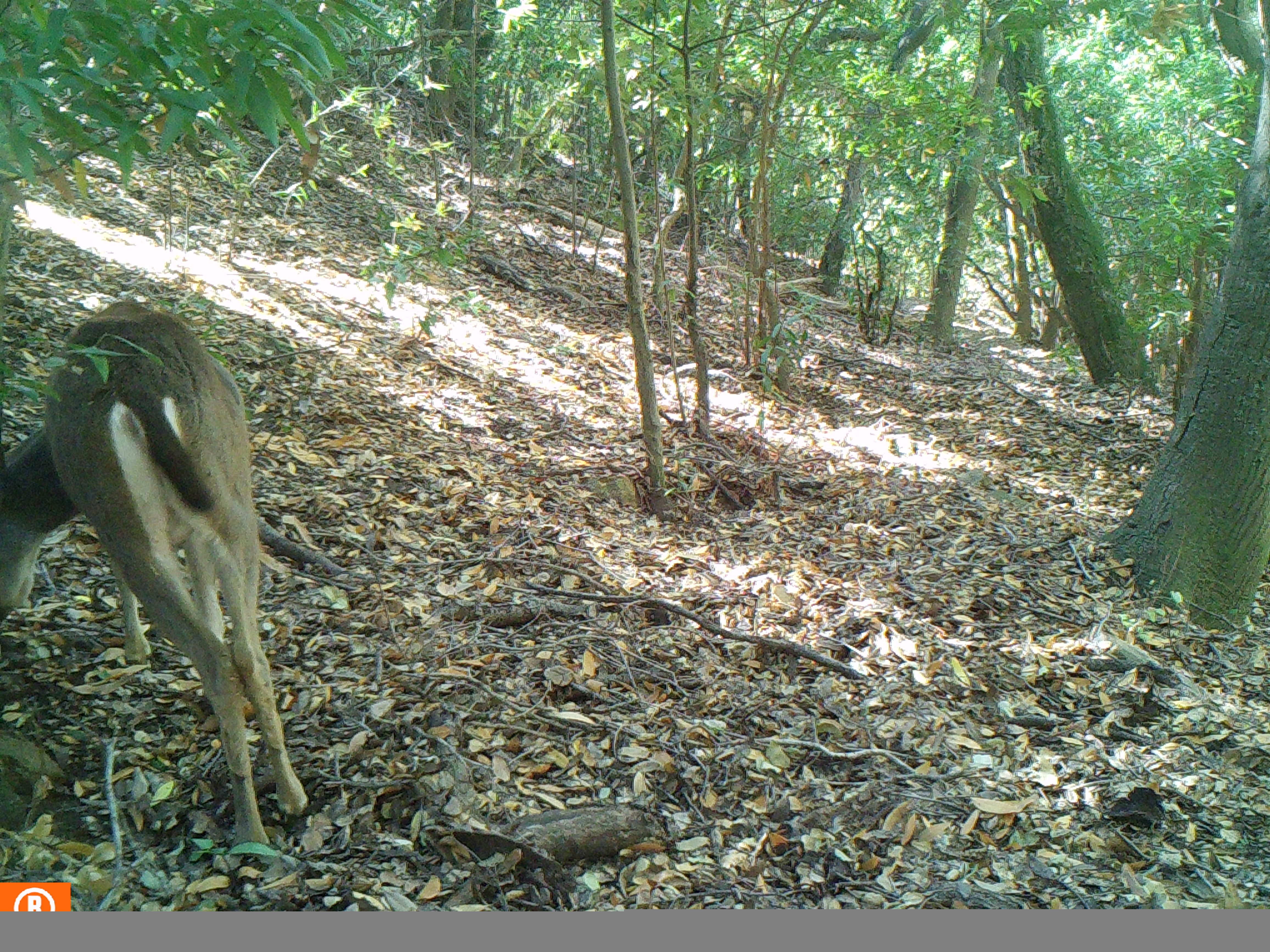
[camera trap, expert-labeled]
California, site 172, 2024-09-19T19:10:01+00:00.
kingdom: Animalia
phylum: Chordata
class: Mammalia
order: Artiodactyla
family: Cervidae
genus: Odocoileus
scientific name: Odocoileus hemionus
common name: mule deer